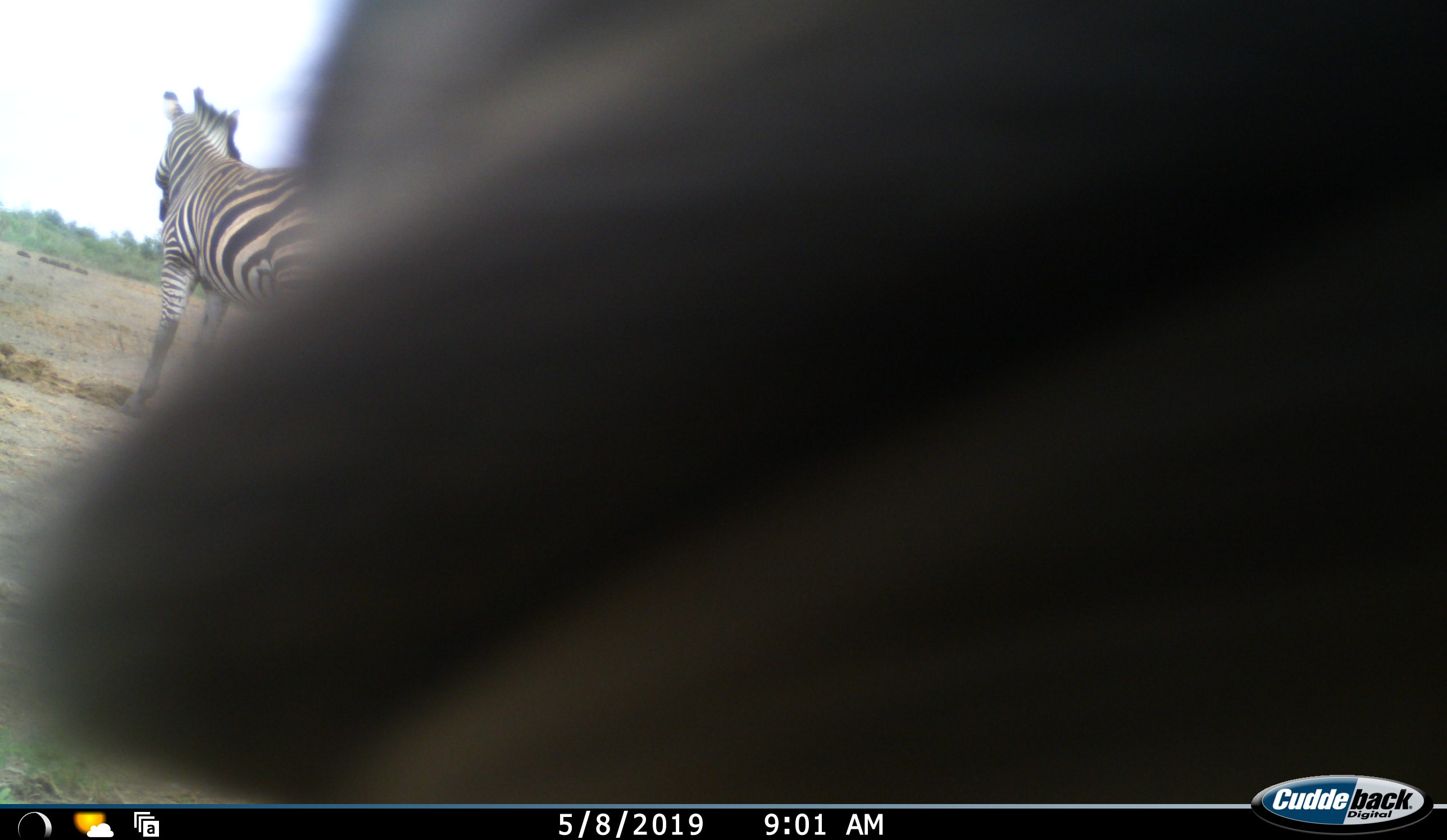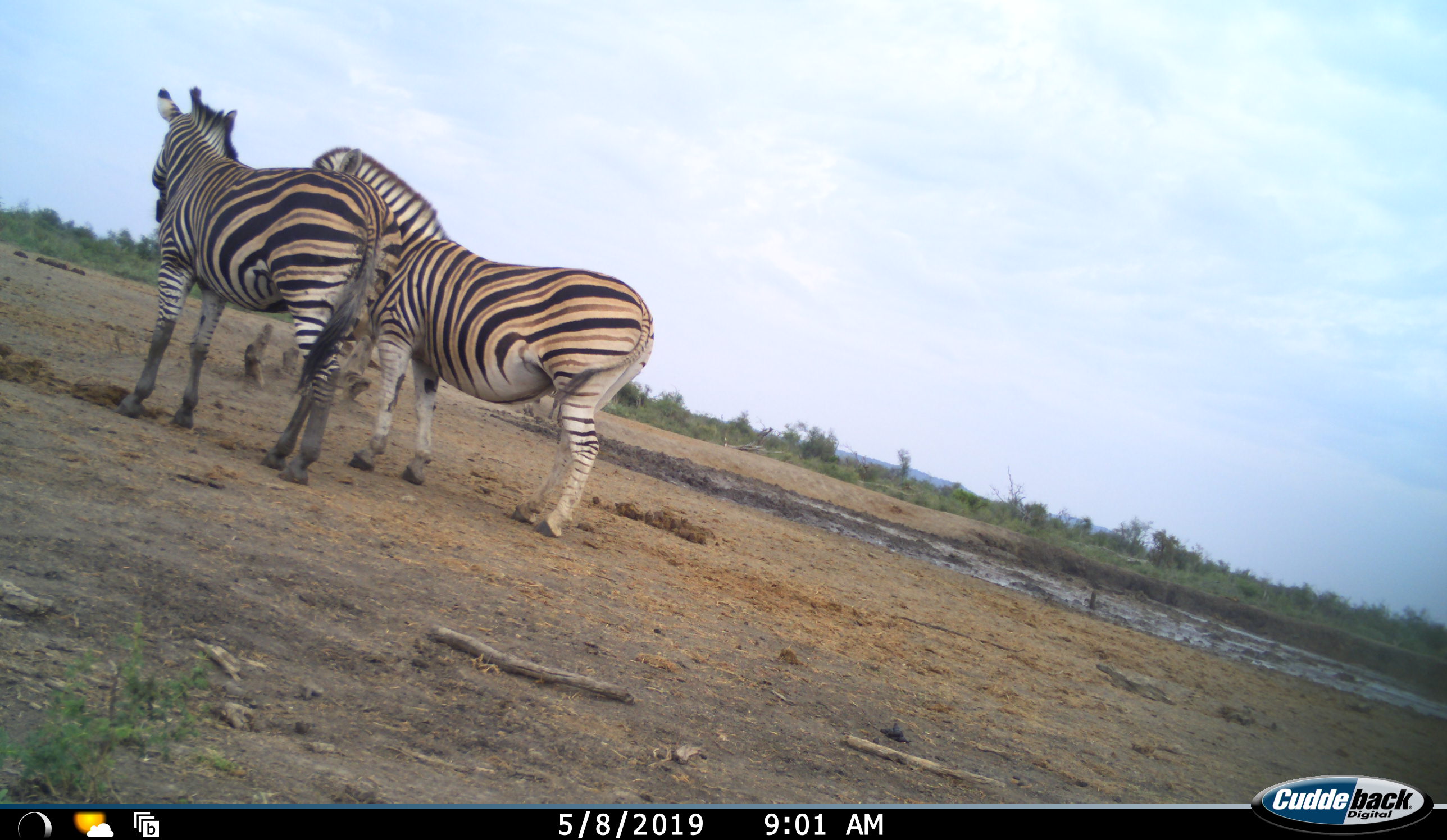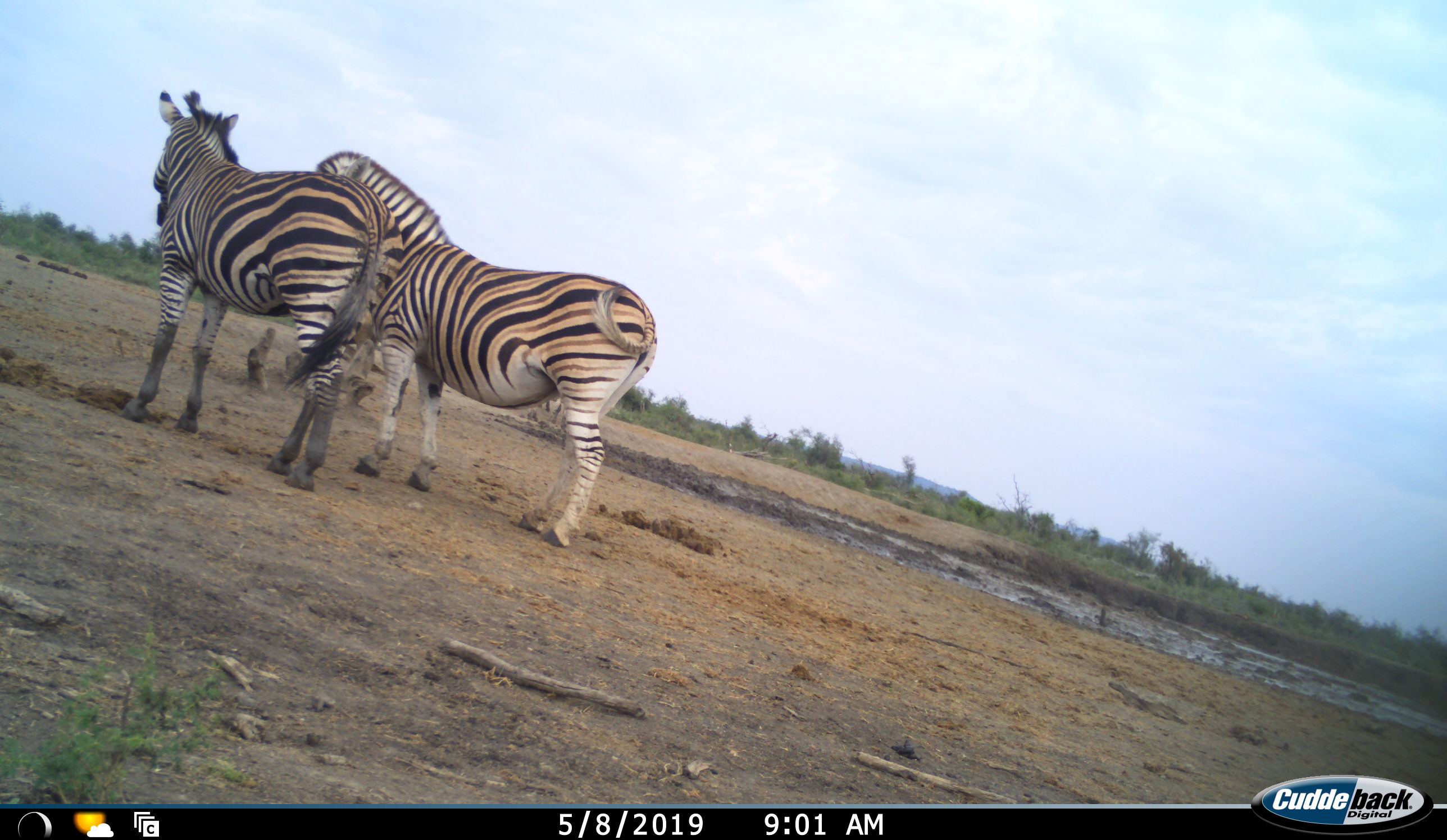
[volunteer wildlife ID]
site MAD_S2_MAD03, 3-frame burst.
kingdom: Animalia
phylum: Chordata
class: Mammalia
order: Perissodactyla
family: Equidae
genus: Equus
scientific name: Equus quagga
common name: plains zebra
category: zebraplains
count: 2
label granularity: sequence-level